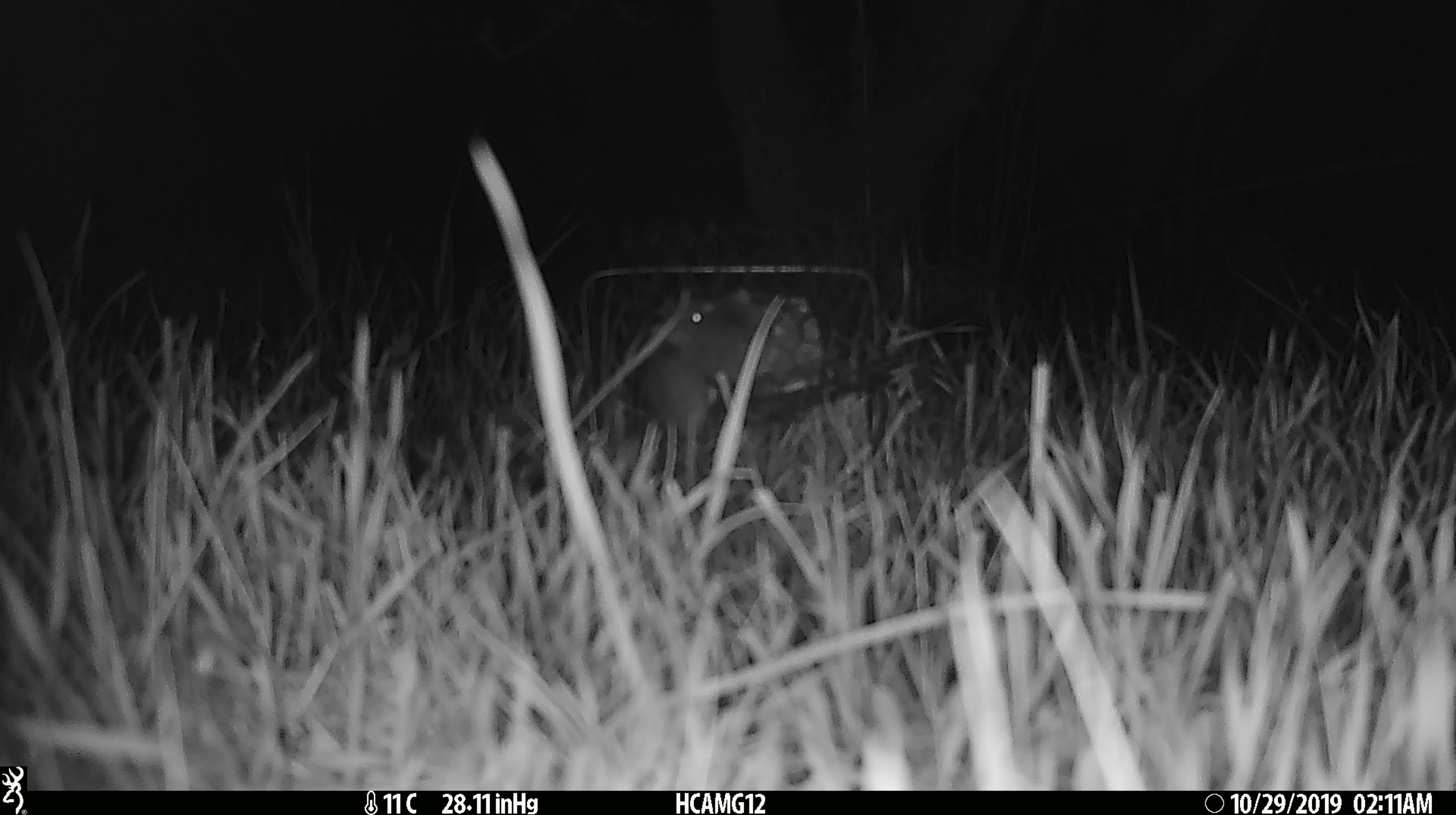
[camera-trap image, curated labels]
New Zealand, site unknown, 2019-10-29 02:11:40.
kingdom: Animalia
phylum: Chordata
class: Mammalia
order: Rodentia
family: Muridae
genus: Mus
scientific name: Mus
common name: mouse